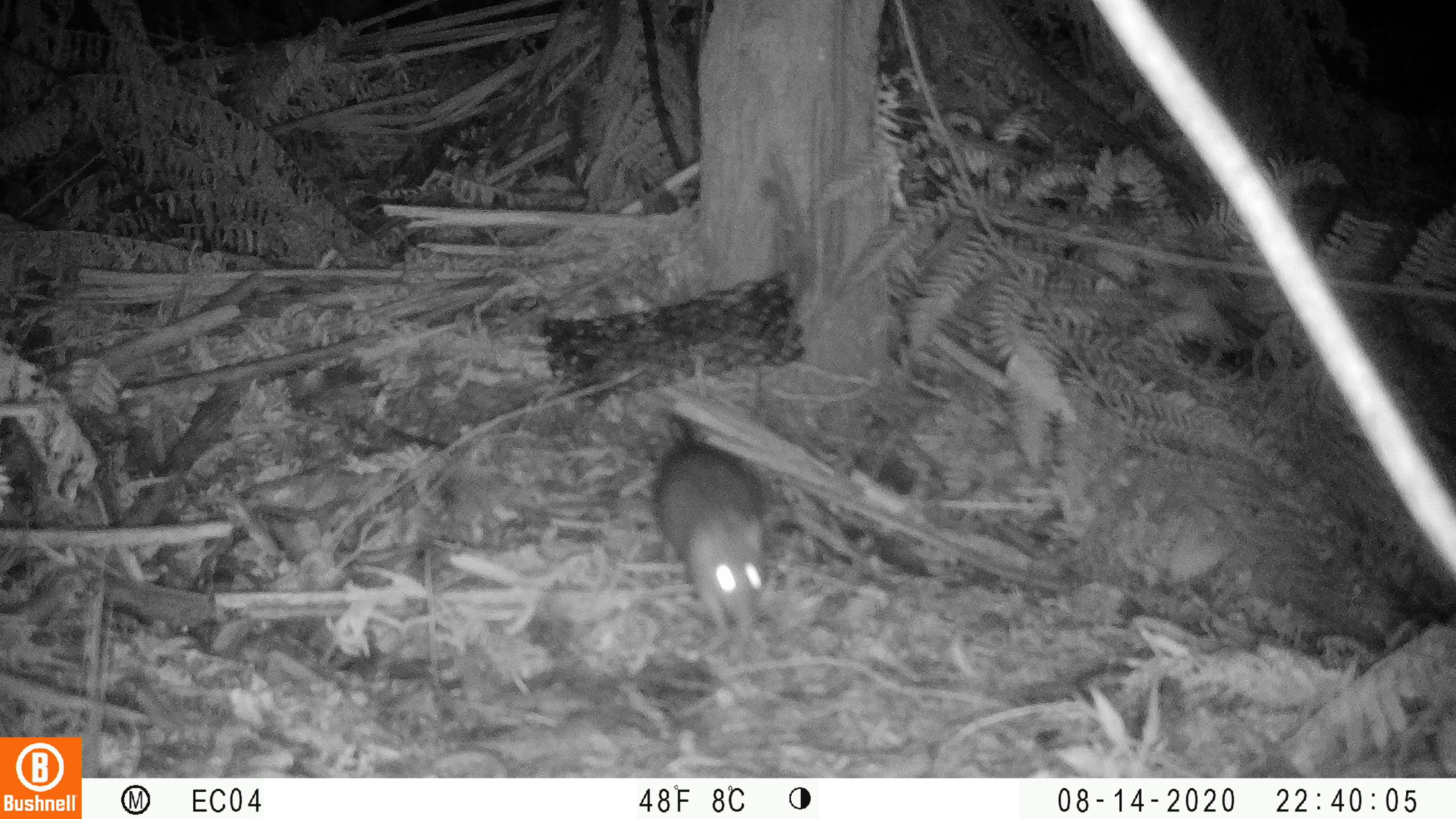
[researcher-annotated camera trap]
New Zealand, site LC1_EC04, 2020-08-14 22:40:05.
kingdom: Animalia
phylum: Chordata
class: Mammalia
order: Rodentia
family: Muridae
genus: Rattus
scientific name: Rattus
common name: rat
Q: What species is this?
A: Rat (Rattus).